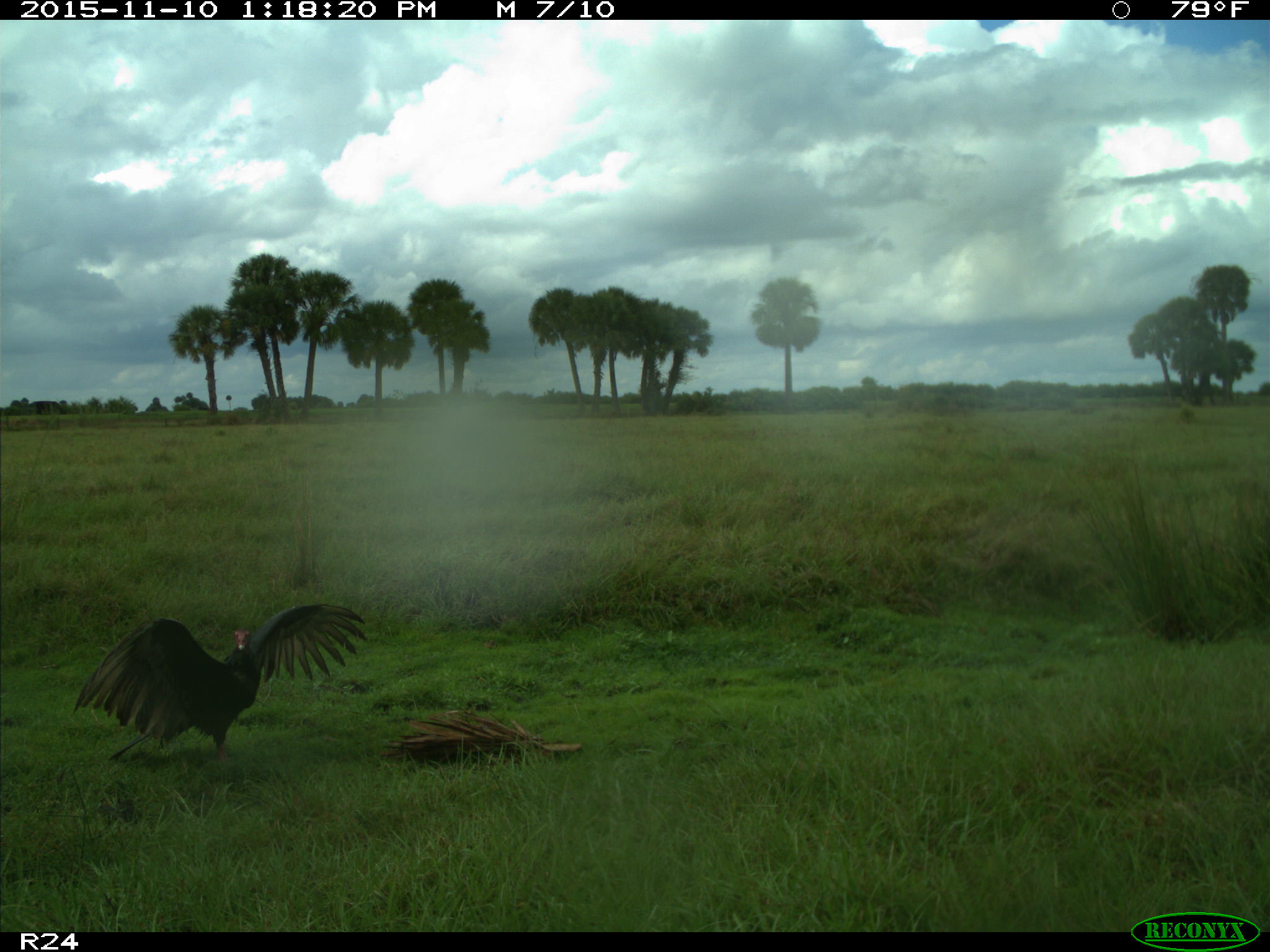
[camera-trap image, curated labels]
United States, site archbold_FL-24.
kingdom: Animalia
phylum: Chordata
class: Aves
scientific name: Aves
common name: birds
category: unidentified bird